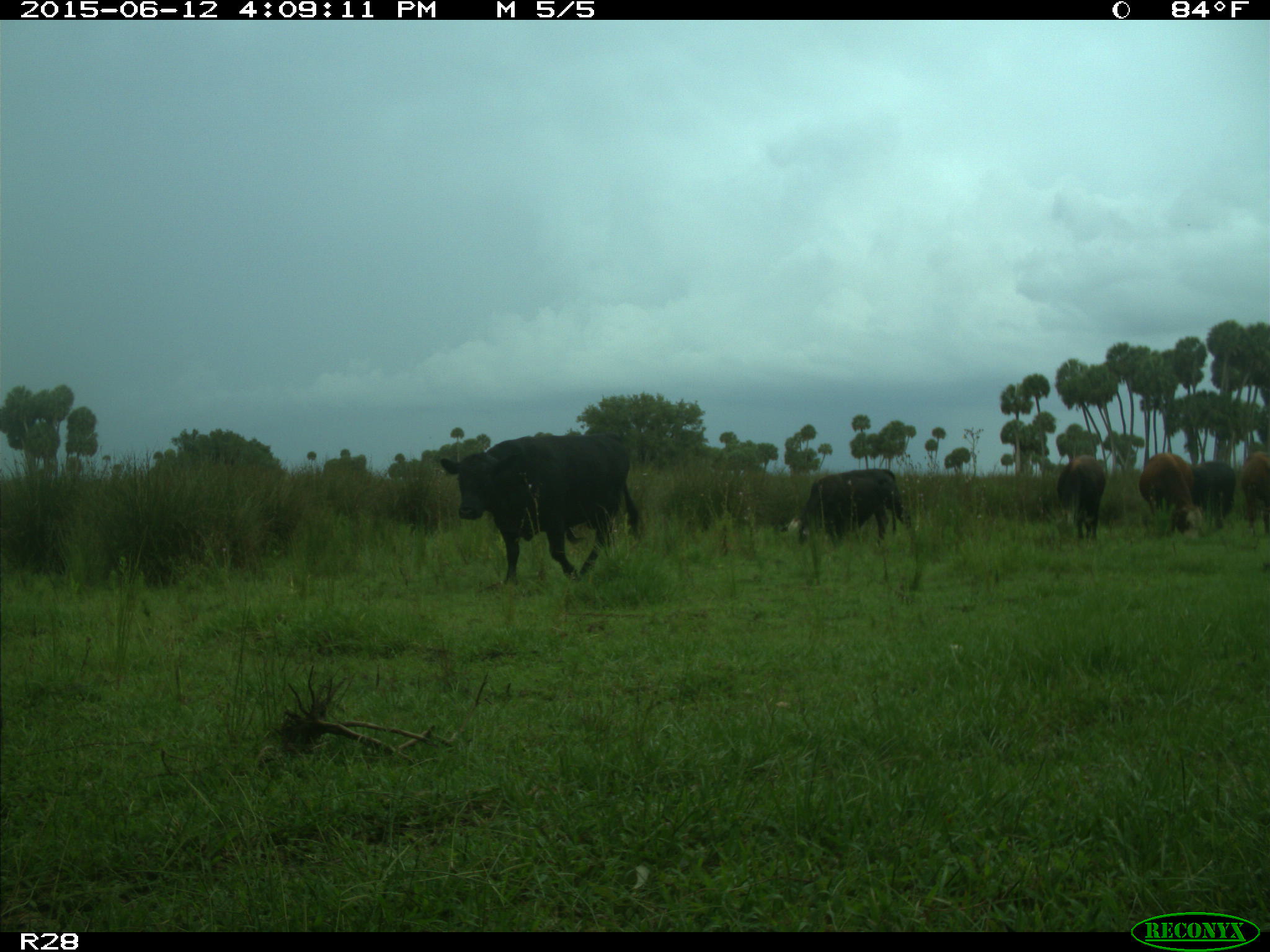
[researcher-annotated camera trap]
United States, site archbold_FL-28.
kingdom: Animalia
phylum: Chordata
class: Mammalia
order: Artiodactyla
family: Bovidae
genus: Bos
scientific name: Bos taurus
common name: domestic cow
Bos taurus (domestic cow).